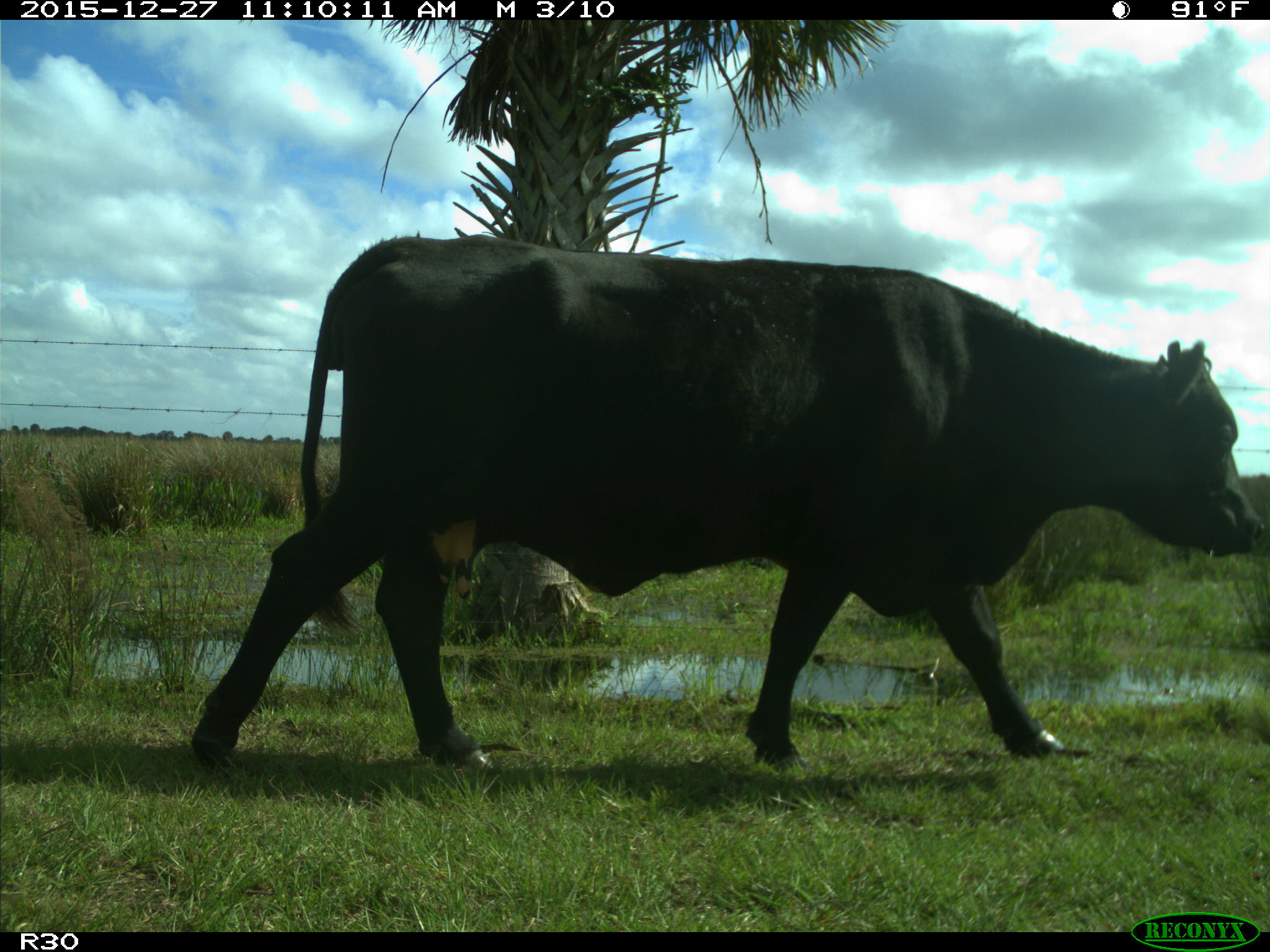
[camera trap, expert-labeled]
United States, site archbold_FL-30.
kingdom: Animalia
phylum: Chordata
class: Mammalia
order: Artiodactyla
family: Bovidae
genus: Bos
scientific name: Bos taurus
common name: domestic cow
Bos taurus (domestic cow).